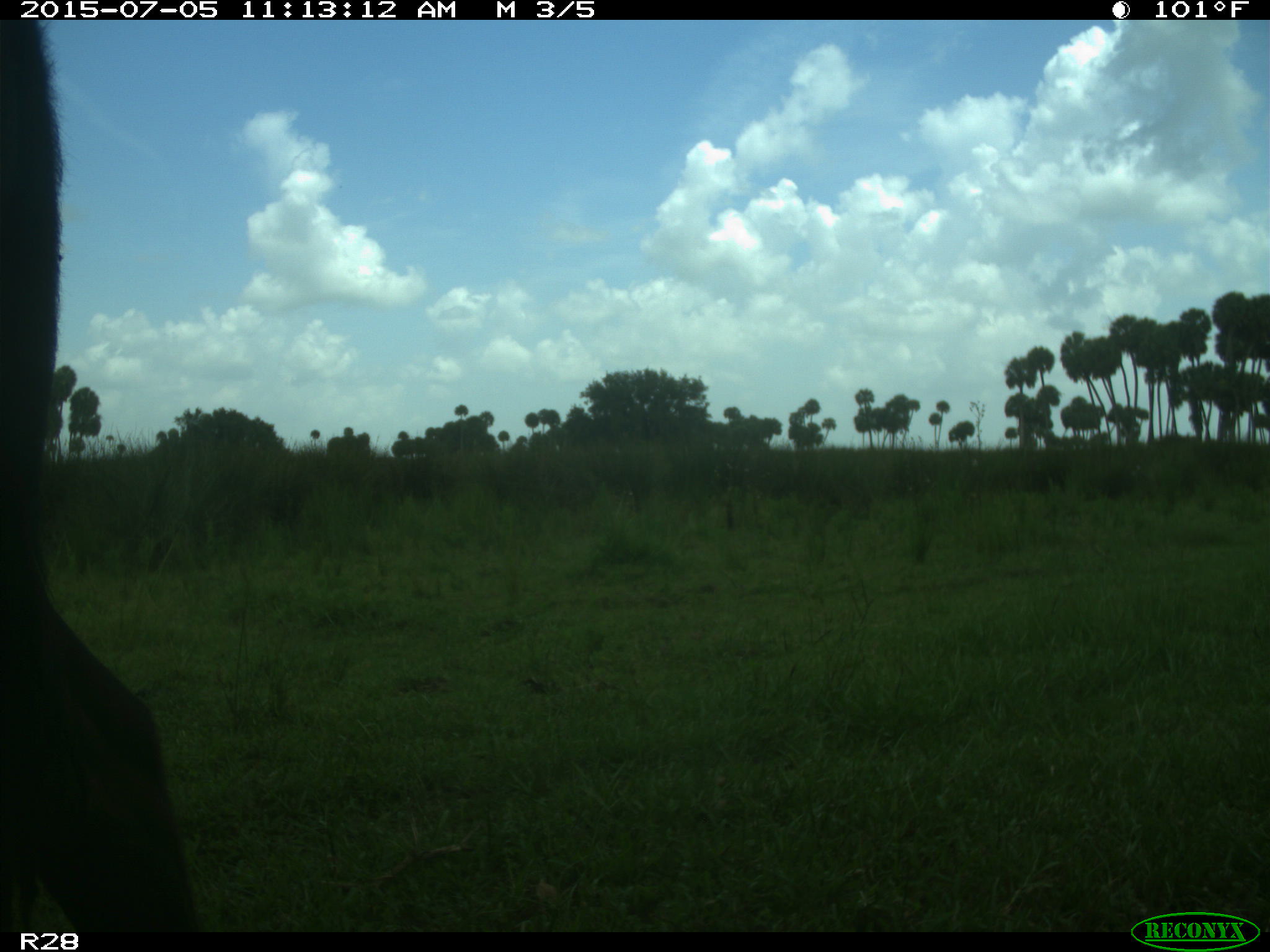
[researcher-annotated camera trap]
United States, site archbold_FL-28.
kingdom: Animalia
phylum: Chordata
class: Mammalia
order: Artiodactyla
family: Bovidae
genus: Bos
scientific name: Bos taurus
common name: domestic cow